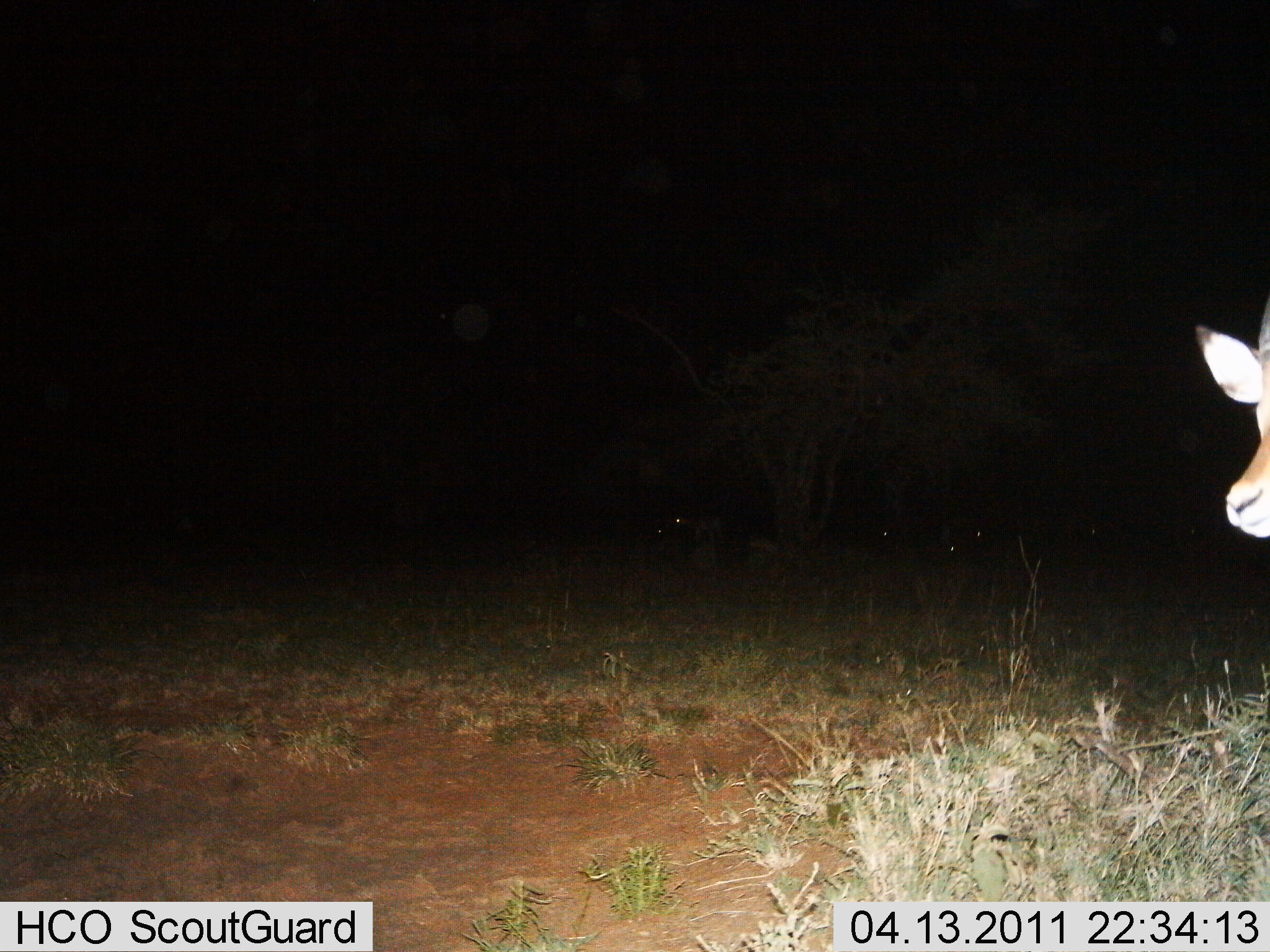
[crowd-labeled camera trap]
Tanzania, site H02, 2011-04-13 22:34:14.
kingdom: Animalia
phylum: Chordata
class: Mammalia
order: Artiodactyla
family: Bovidae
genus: Eudorcas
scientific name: Eudorcas thomsonii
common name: thomson's gazelle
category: gazellethomsons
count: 1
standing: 90%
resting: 0%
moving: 10%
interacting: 0%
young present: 0%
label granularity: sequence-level